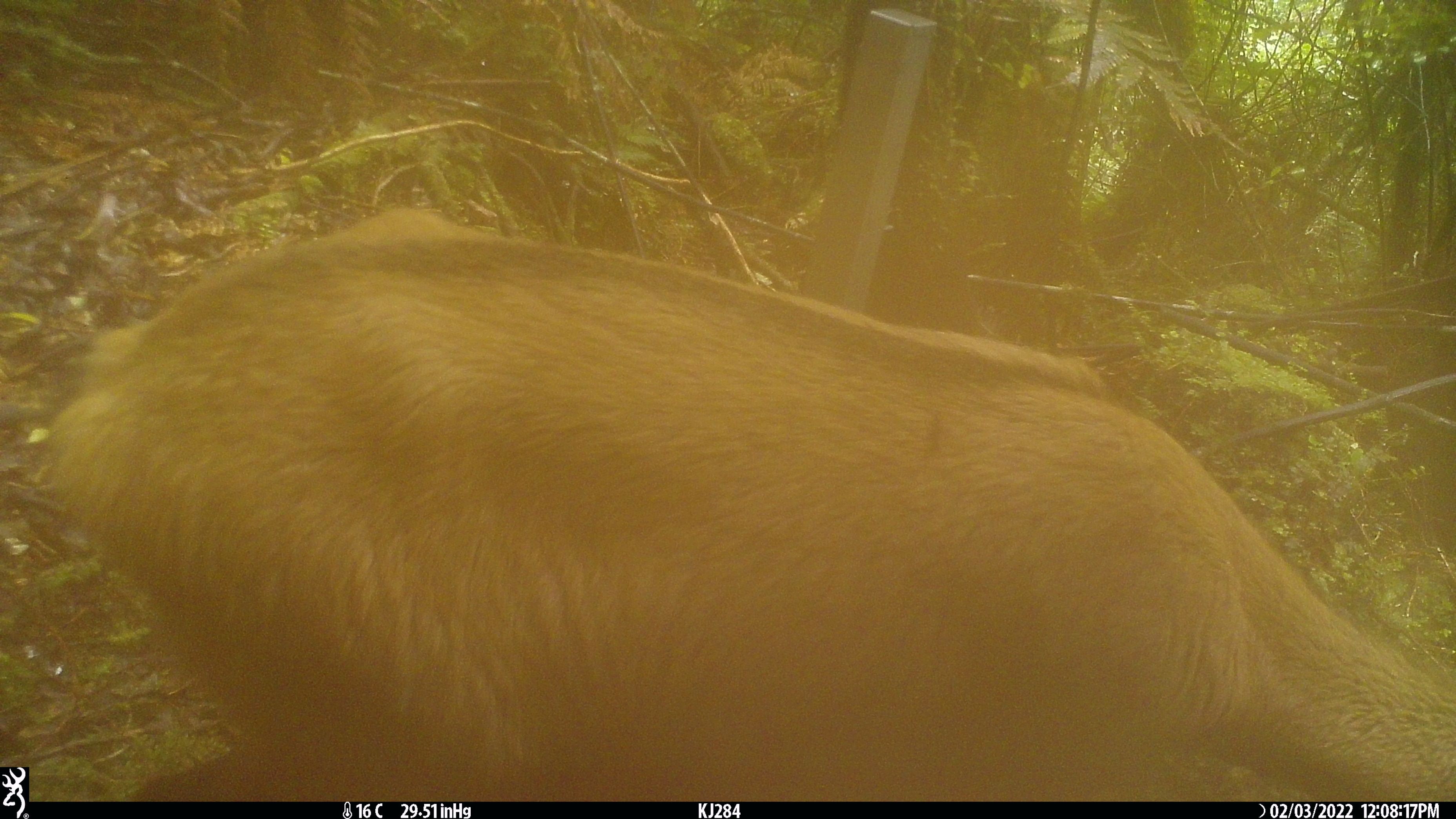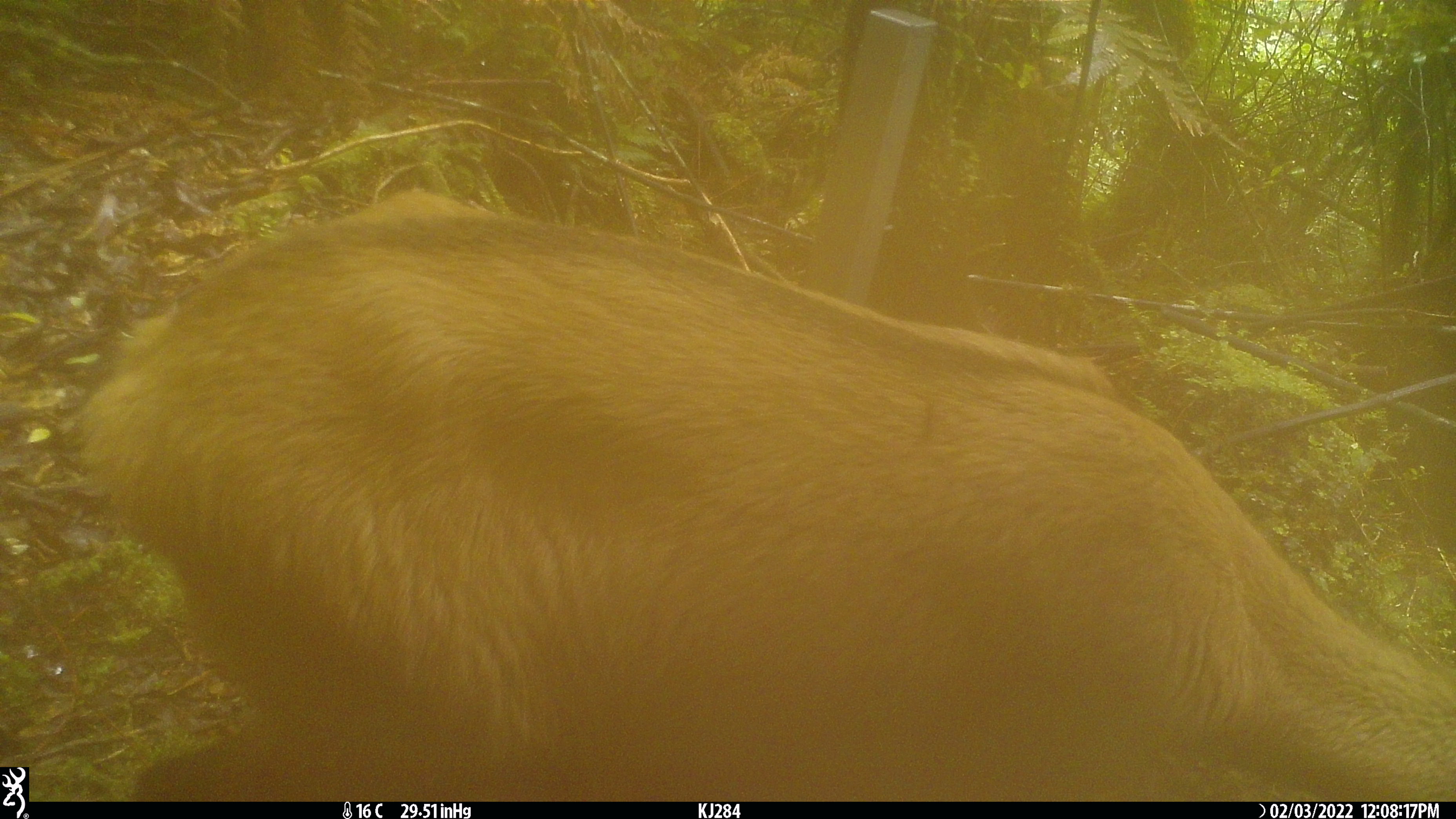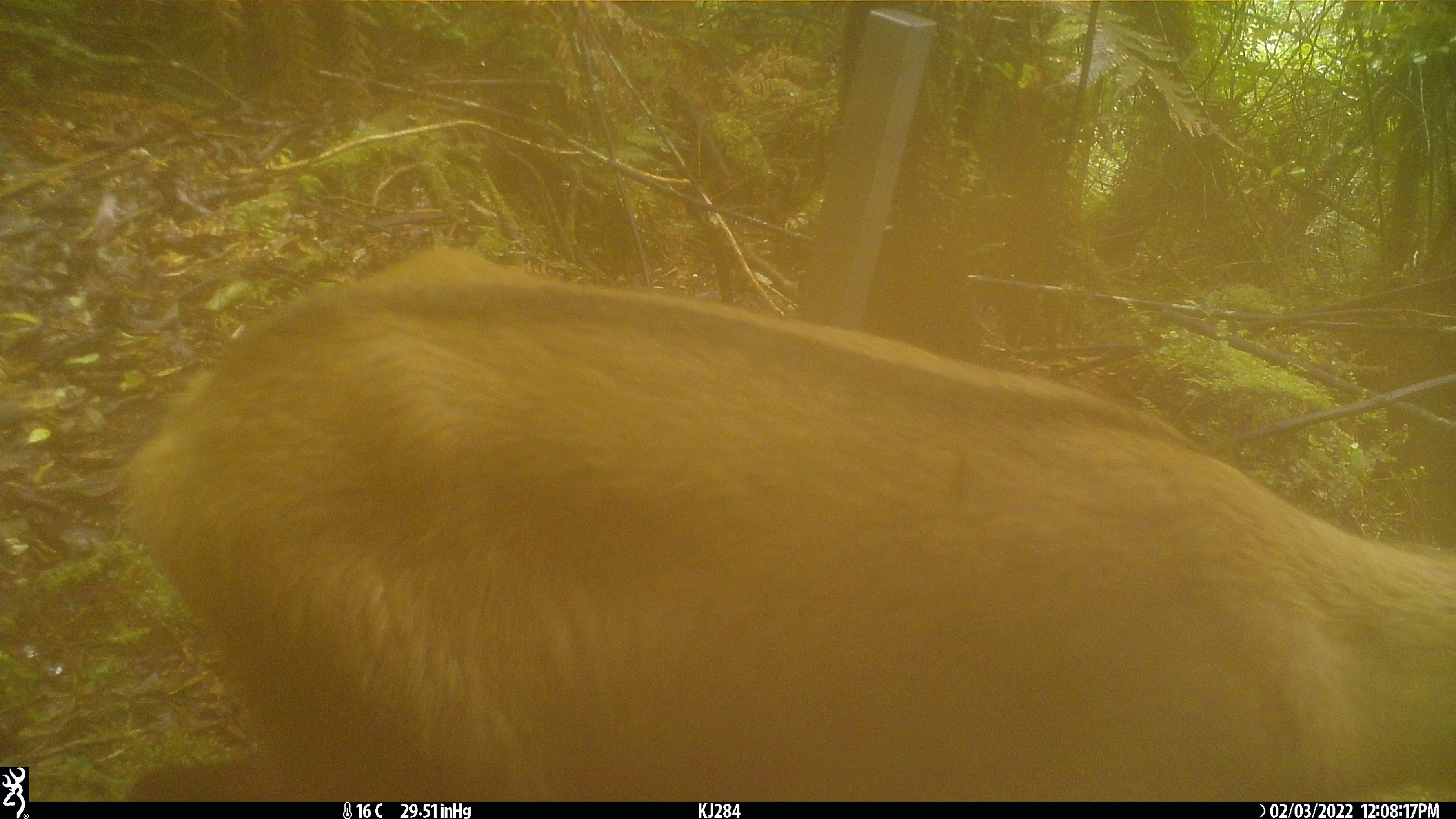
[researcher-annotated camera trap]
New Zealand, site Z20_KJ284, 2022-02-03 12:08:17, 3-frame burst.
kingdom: Animalia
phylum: Chordata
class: Mammalia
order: Artiodactyla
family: Bovidae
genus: Rupicapra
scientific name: Rupicapra rupicapra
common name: alpine chamois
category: chamois